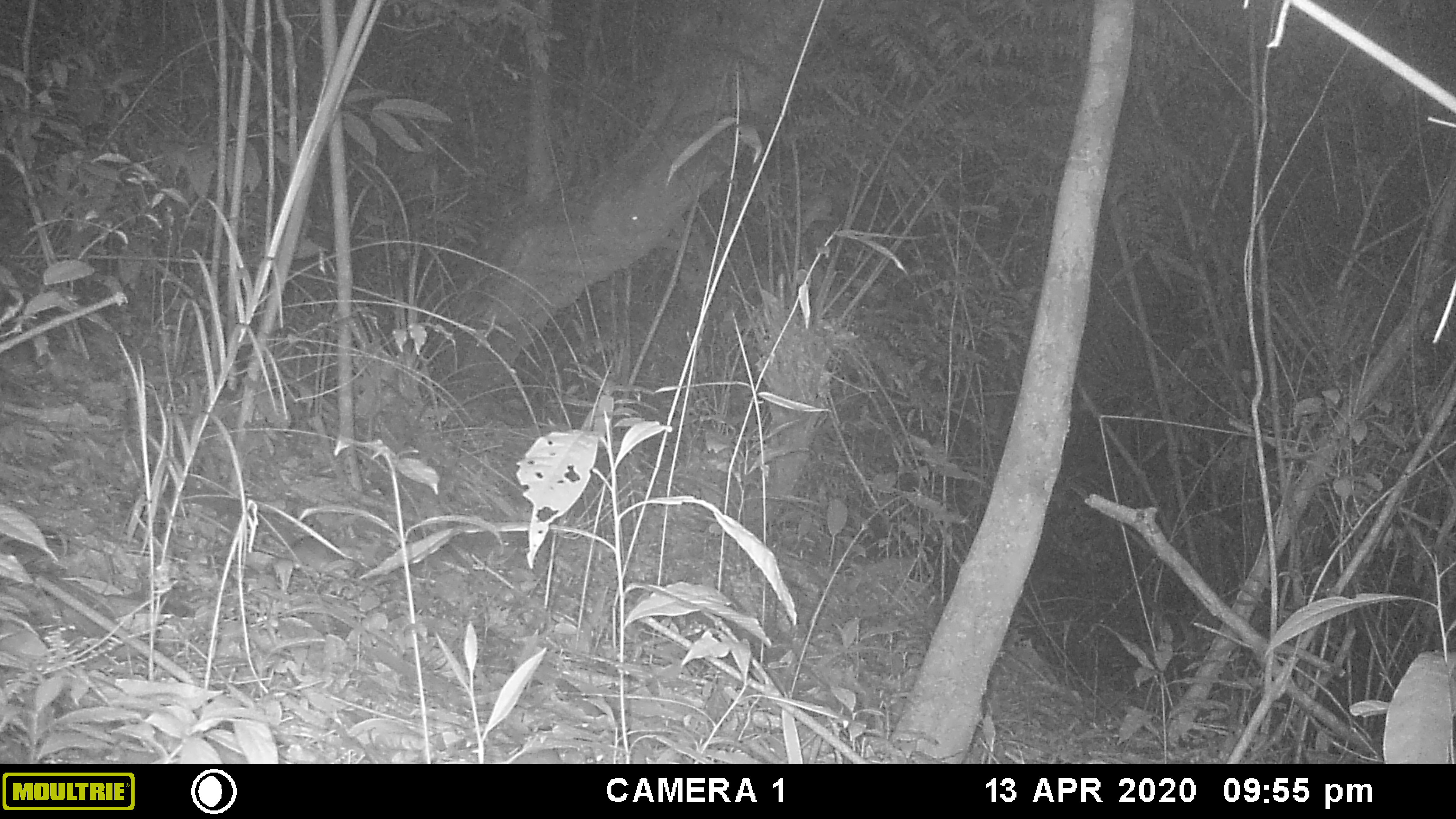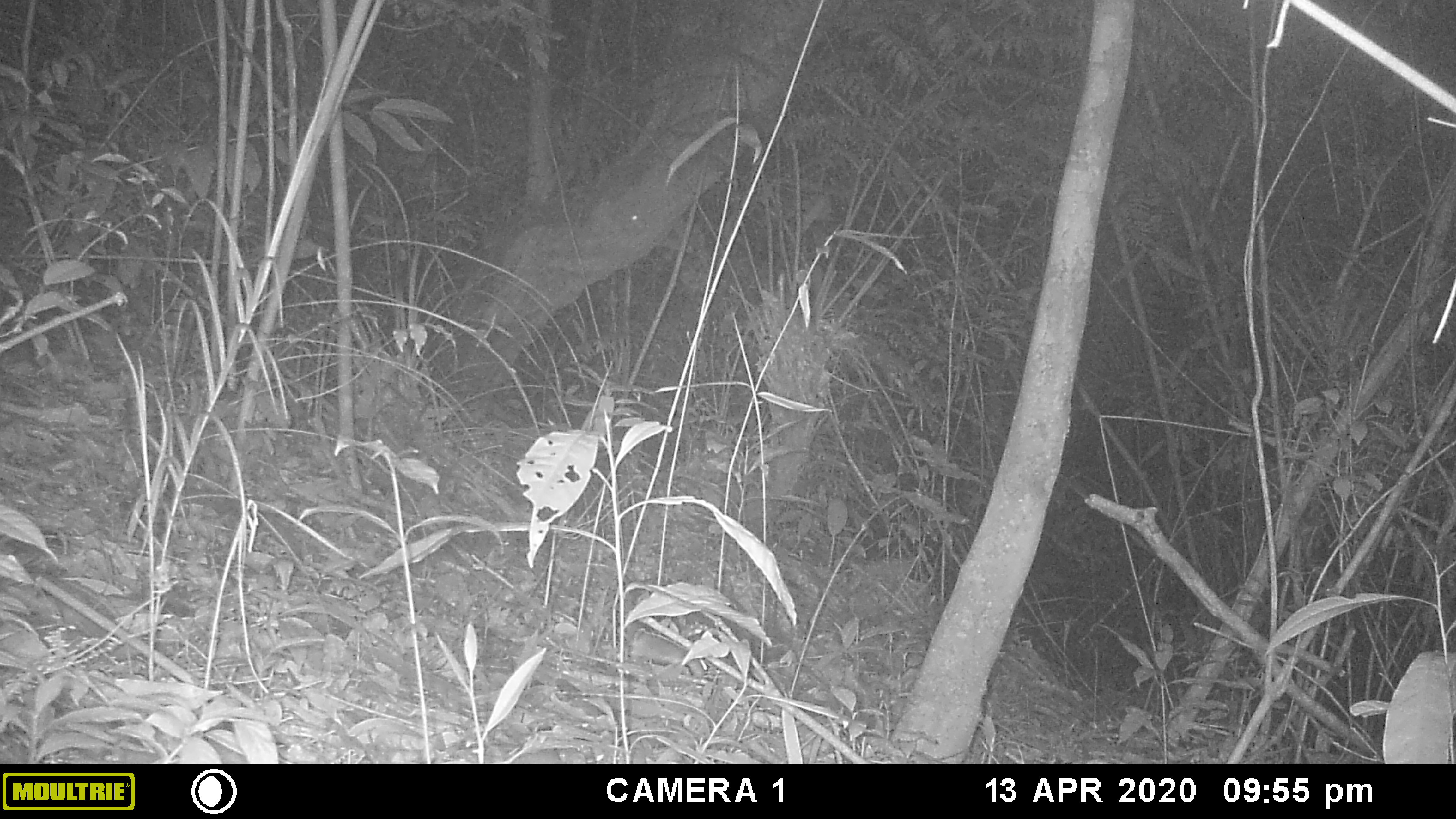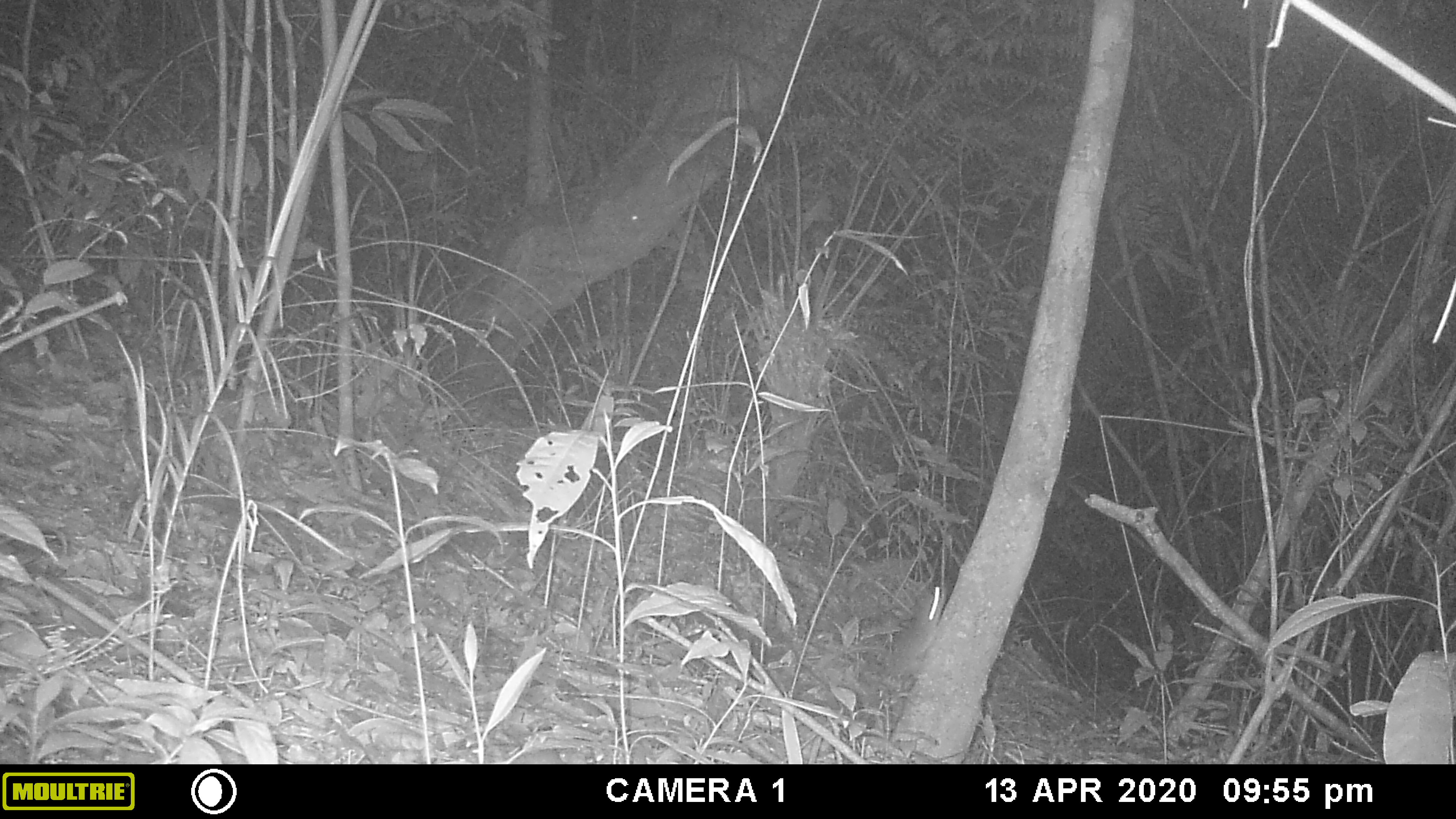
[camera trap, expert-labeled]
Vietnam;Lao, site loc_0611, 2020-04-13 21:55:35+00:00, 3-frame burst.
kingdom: Animalia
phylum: Chordata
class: Mammalia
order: Rodentia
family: Muridae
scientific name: Muridae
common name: old-world mice and rats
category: unidentified murid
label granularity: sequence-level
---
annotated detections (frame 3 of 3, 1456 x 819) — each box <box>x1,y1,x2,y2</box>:
unidentified murid: <box>877,586,944,694</box>